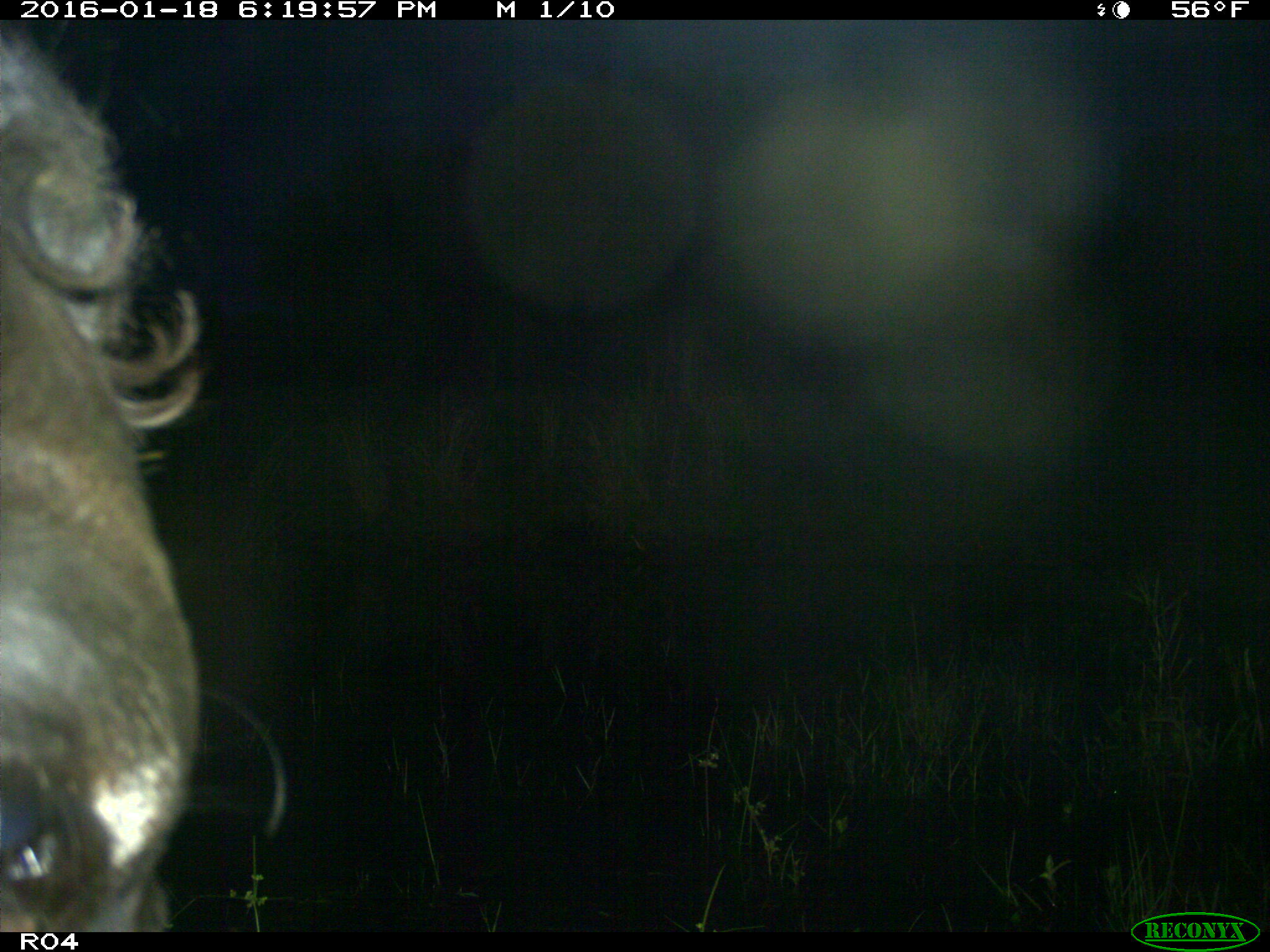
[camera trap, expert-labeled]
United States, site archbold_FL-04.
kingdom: Animalia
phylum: Chordata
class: Mammalia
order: Artiodactyla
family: Bovidae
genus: Bos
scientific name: Bos taurus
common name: domestic cow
Bos taurus (domestic cow).